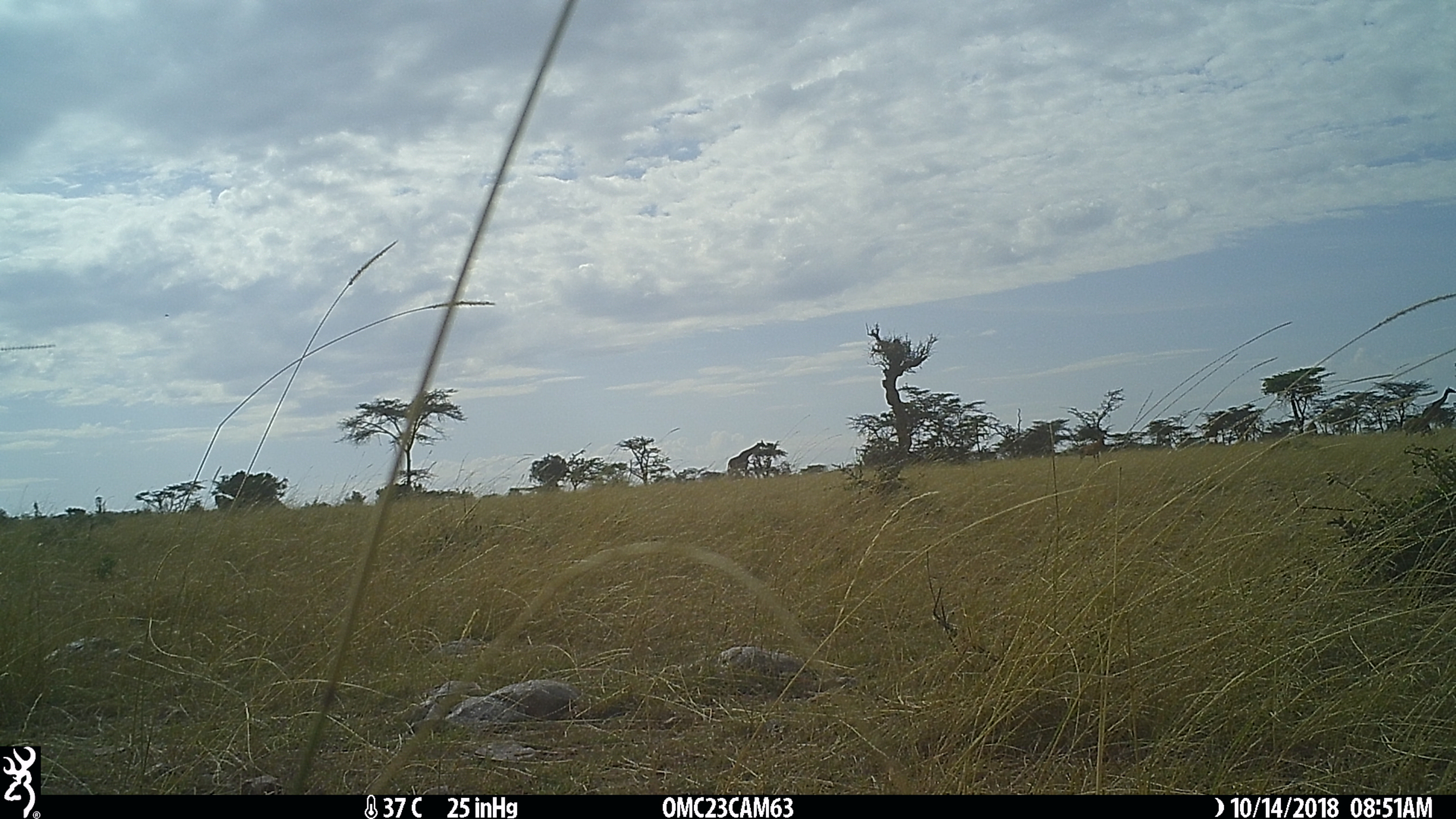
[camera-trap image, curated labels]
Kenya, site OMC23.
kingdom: Animalia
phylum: Chordata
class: Mammalia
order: Artiodactyla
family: Giraffidae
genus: Giraffa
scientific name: Giraffa camelopardalis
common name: northern giraffe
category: giraffe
Giraffe (northern giraffe) (Giraffa camelopardalis).